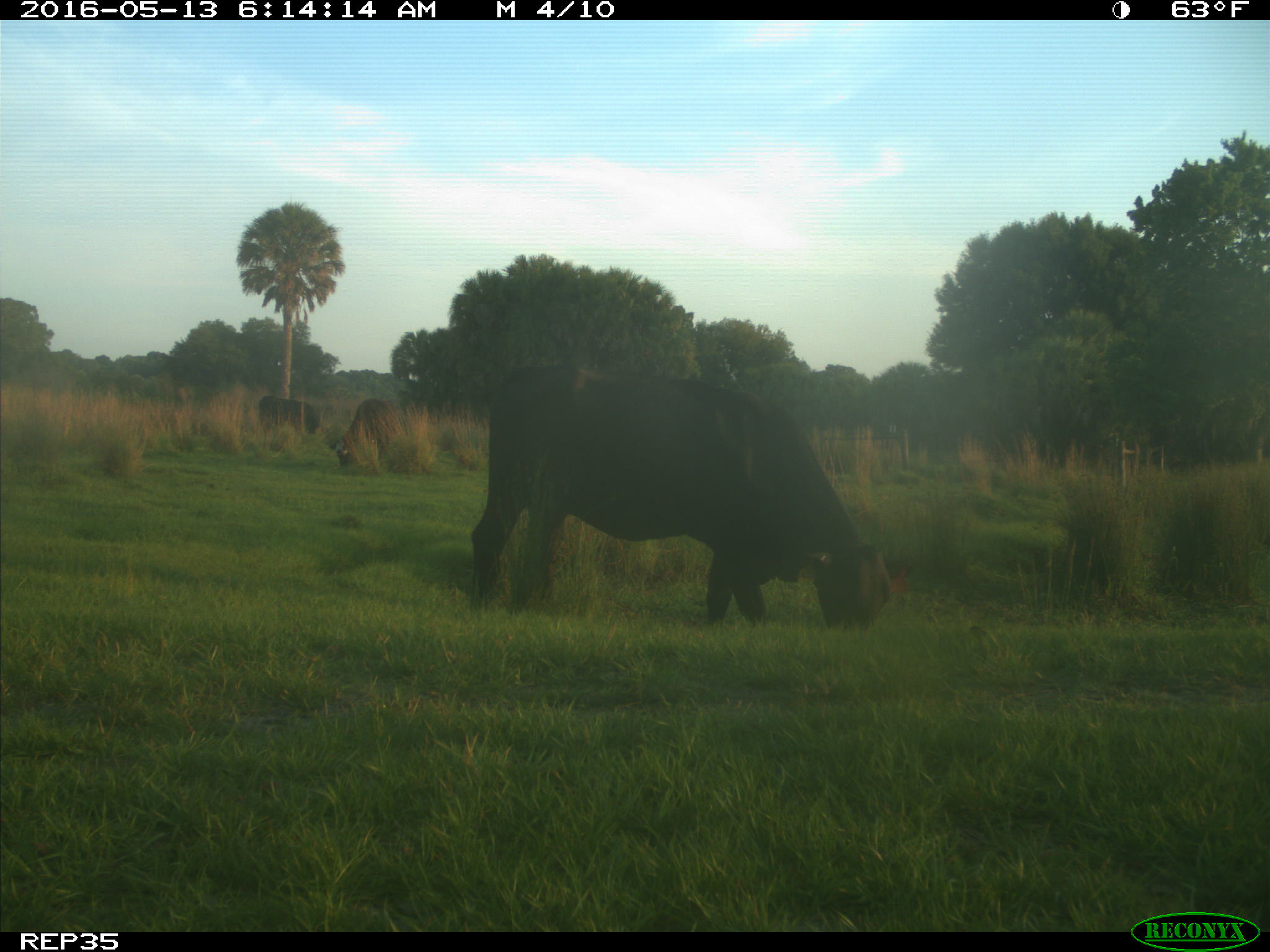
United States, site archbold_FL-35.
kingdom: Animalia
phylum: Chordata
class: Mammalia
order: Artiodactyla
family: Bovidae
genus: Bos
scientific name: Bos taurus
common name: domestic cow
Bos taurus (domestic cow).